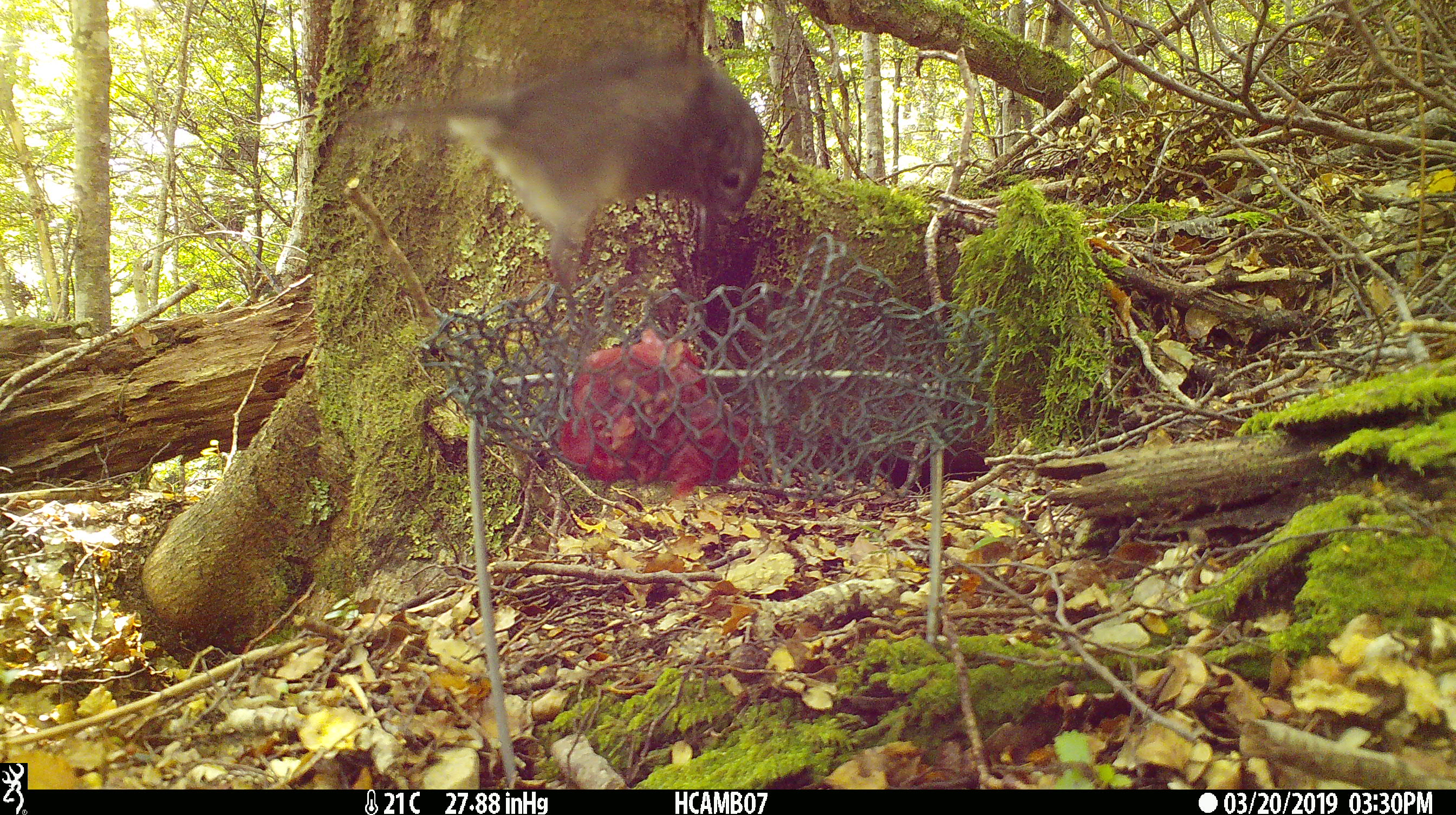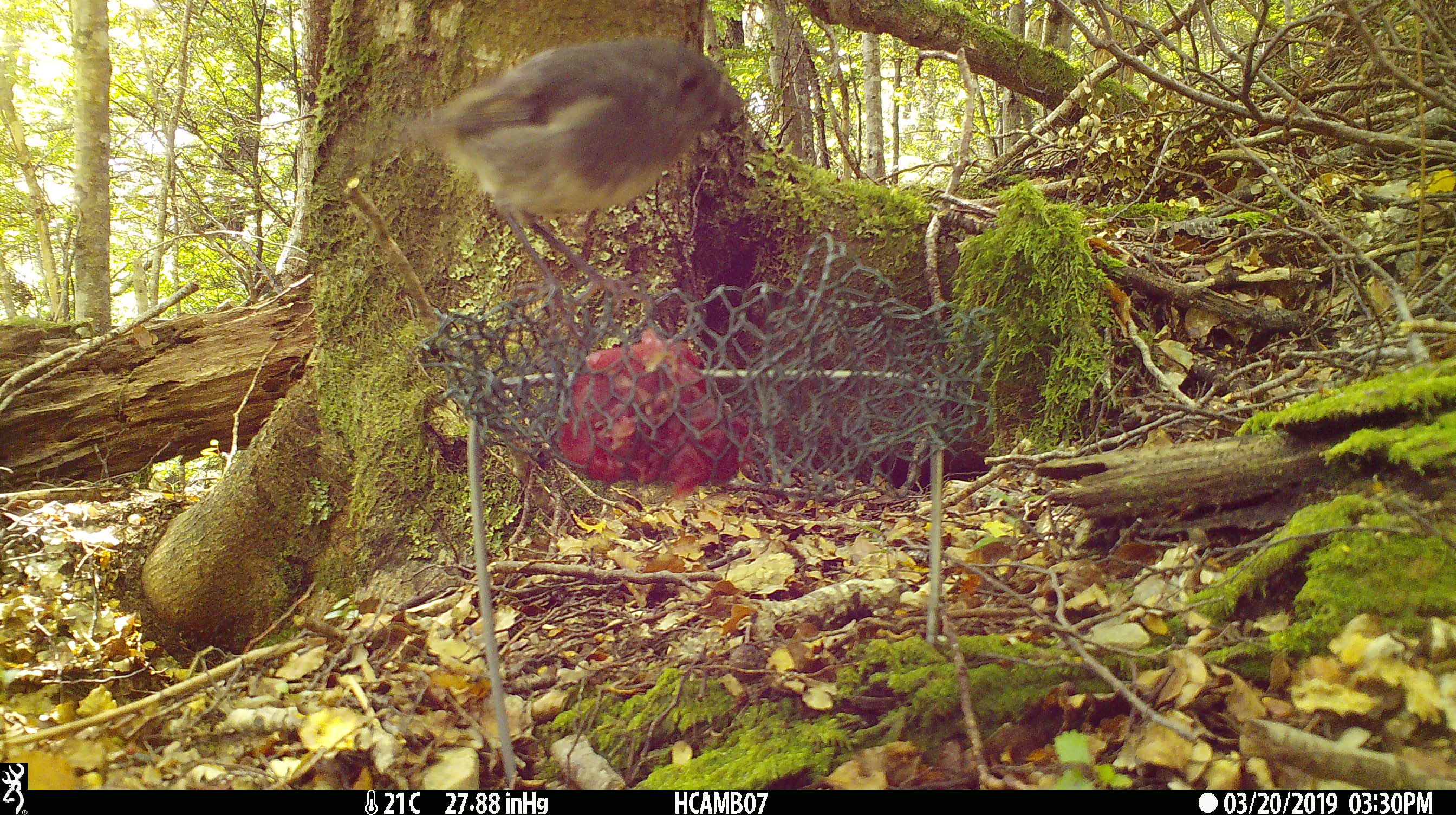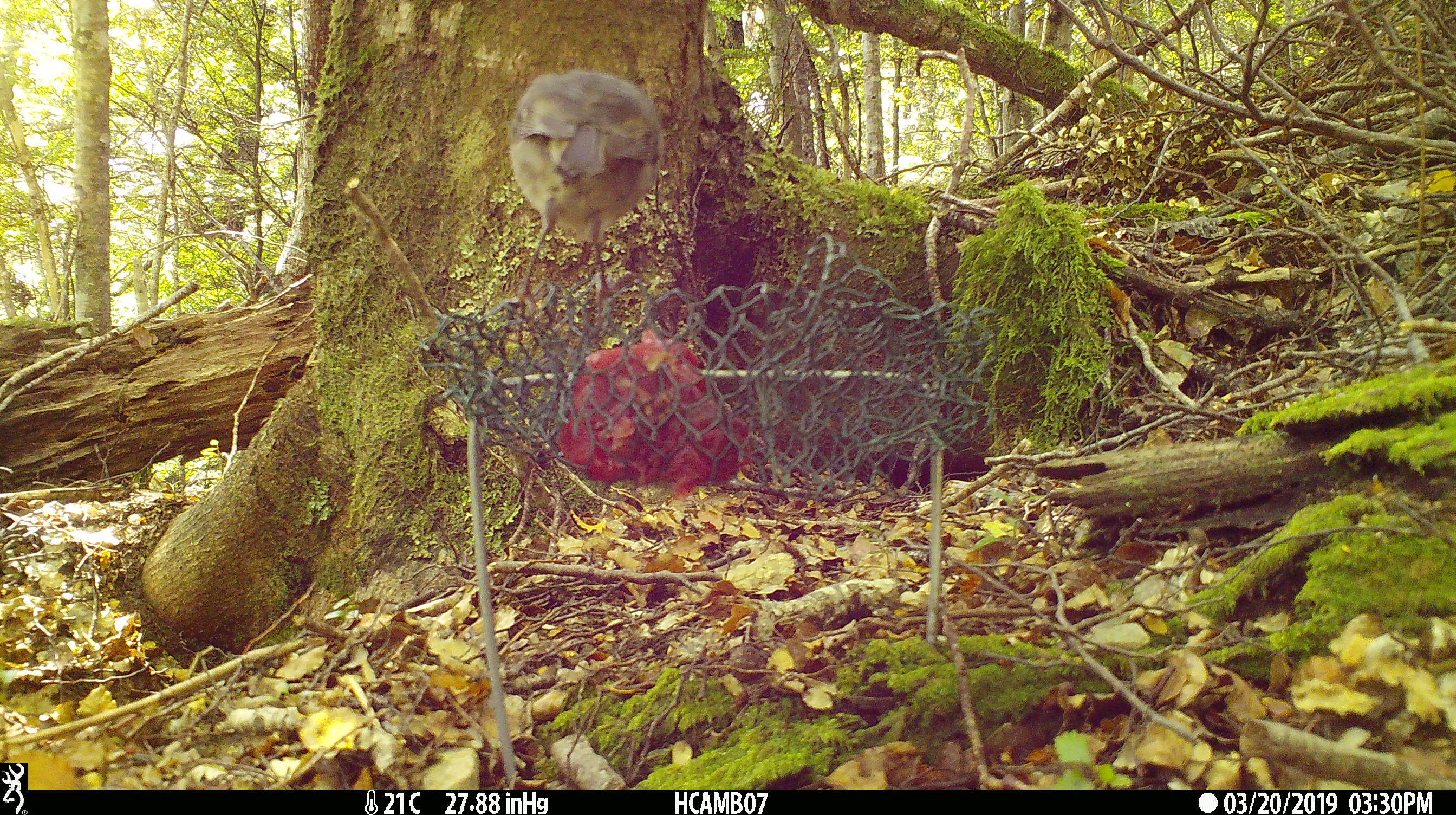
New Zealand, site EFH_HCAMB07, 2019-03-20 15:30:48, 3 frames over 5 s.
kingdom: Animalia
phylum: Chordata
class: Aves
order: Passeriformes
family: Petroicidae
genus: Petroica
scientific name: Petroica australis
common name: new zealand robin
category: robin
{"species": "robin (new zealand robin) (Petroica australis)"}